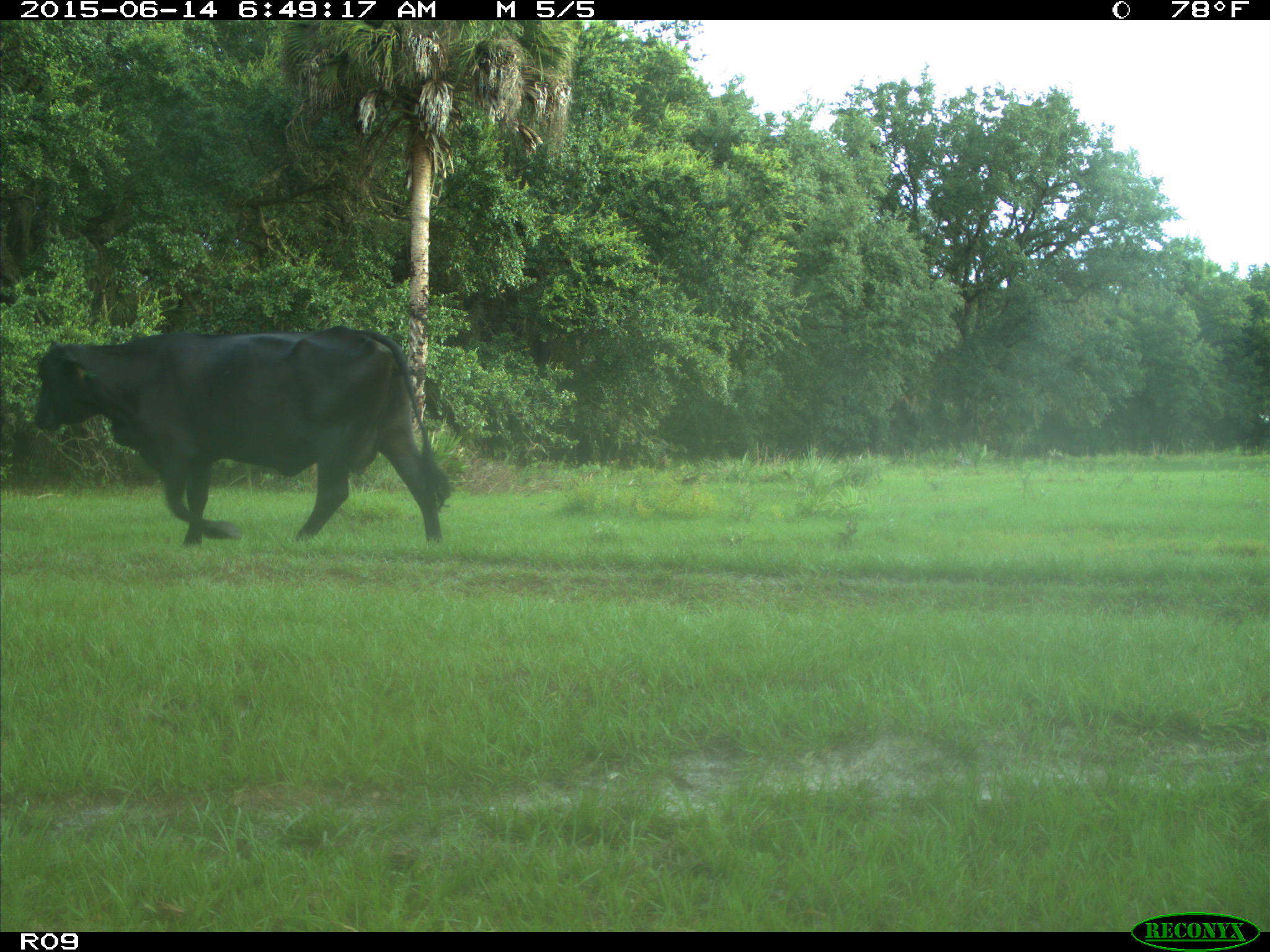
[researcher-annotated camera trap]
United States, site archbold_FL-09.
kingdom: Animalia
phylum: Chordata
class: Mammalia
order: Artiodactyla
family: Bovidae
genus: Bos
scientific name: Bos taurus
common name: domestic cow